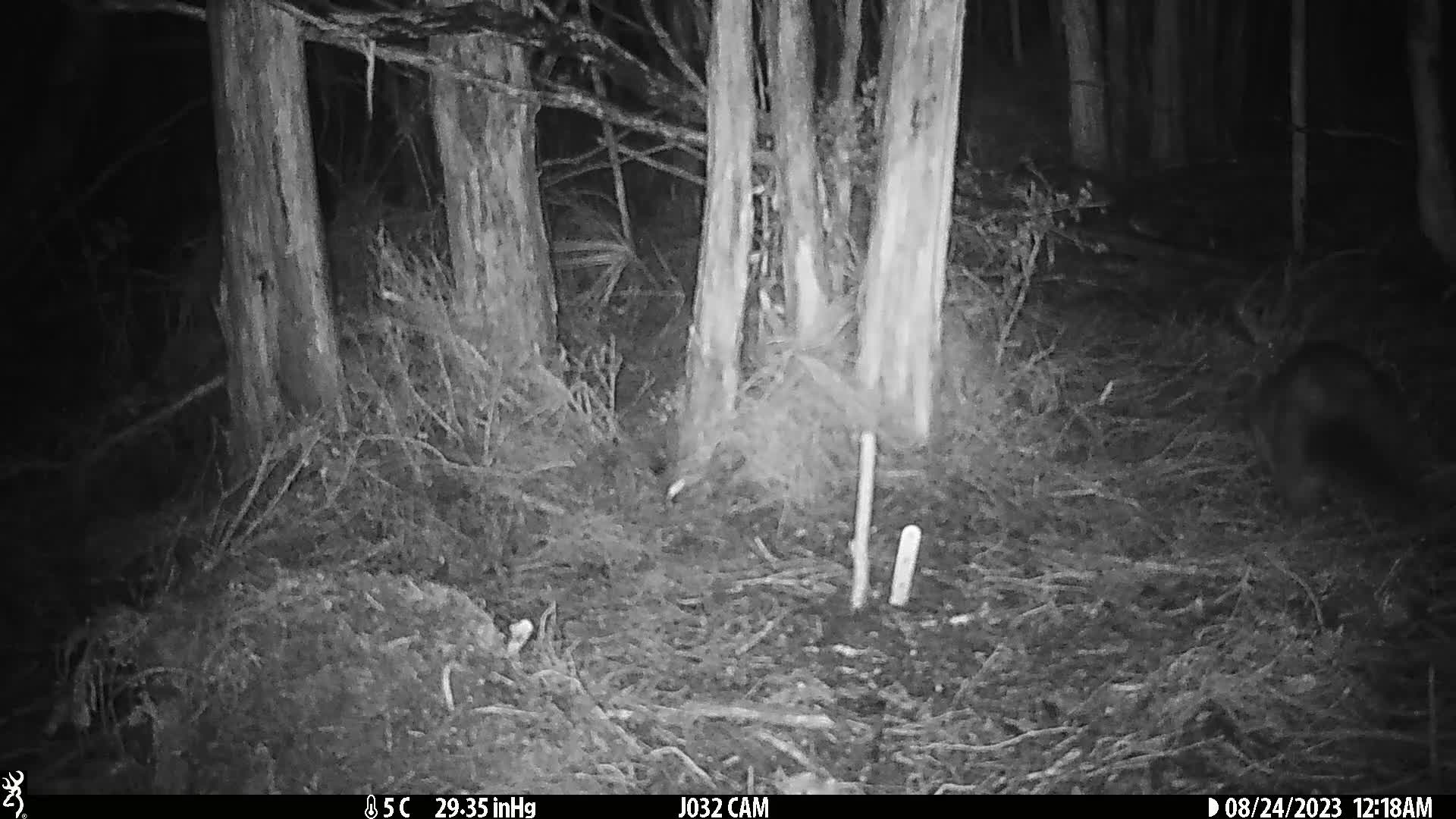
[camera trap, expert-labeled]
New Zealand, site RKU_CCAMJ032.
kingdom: Animalia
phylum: Chordata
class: Mammalia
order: Diprotodontia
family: Phalangeridae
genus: Trichosurus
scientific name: Trichosurus vulpecula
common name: common brushtail possum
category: possum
Possum (common brushtail possum) (Trichosurus vulpecula).